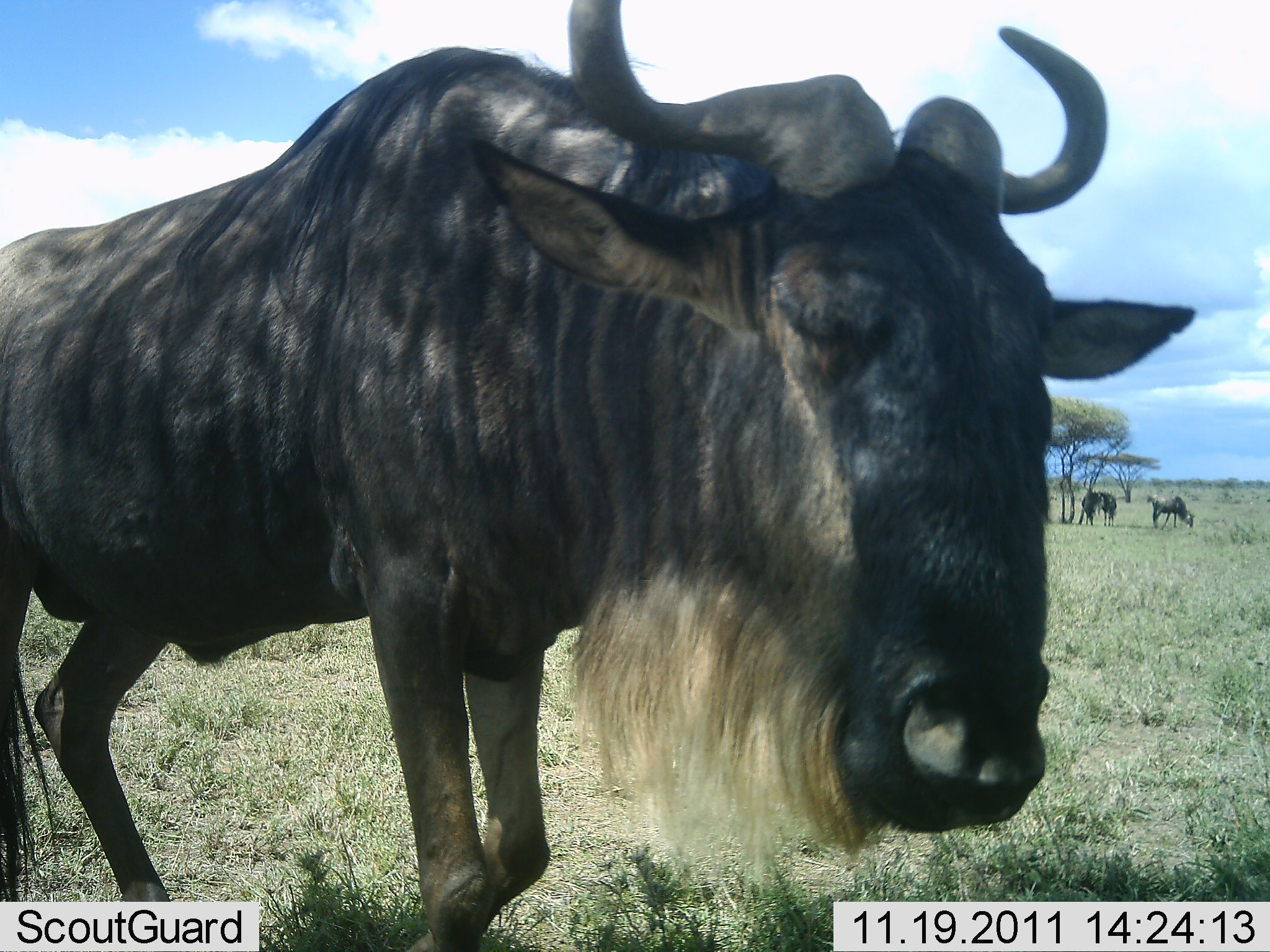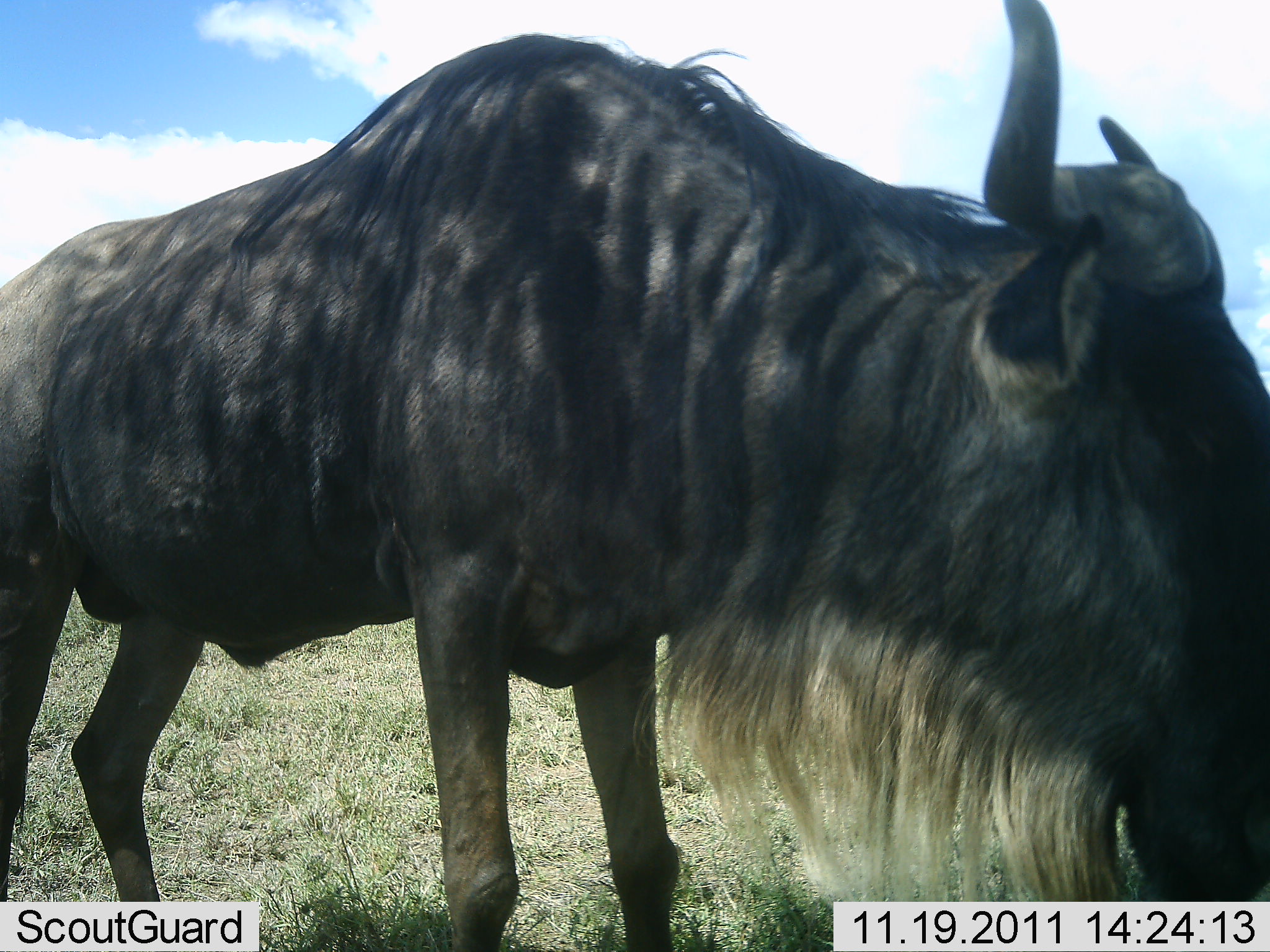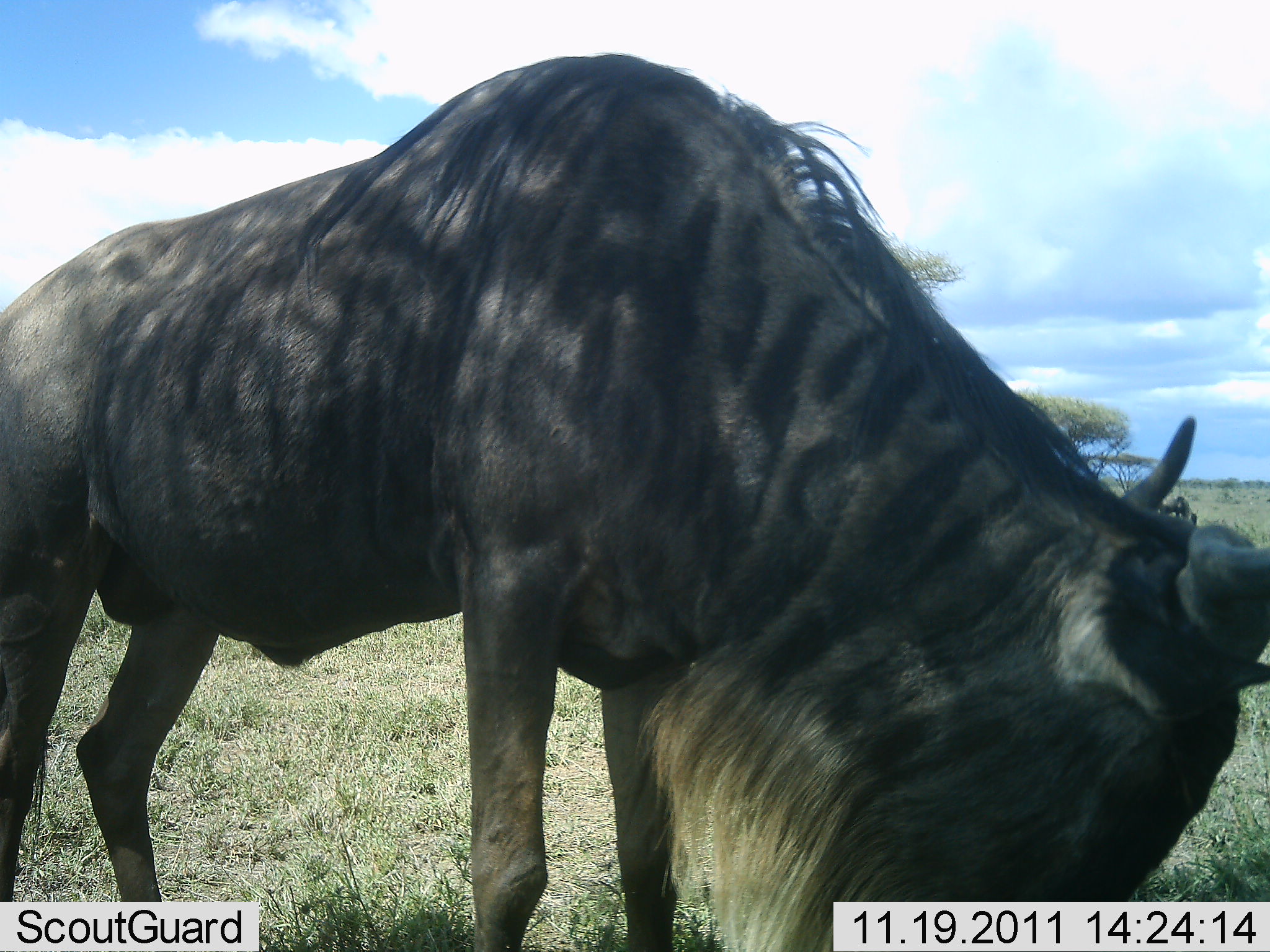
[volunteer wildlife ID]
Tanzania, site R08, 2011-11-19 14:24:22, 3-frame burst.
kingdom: Animalia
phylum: Chordata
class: Mammalia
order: Artiodactyla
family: Bovidae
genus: Connochaetes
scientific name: Connochaetes taurinus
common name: blue wildebeest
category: wildebeest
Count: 3.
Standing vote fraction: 75%.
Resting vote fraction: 0%.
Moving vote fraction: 6%.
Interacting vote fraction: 0%.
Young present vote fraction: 0%.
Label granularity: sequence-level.